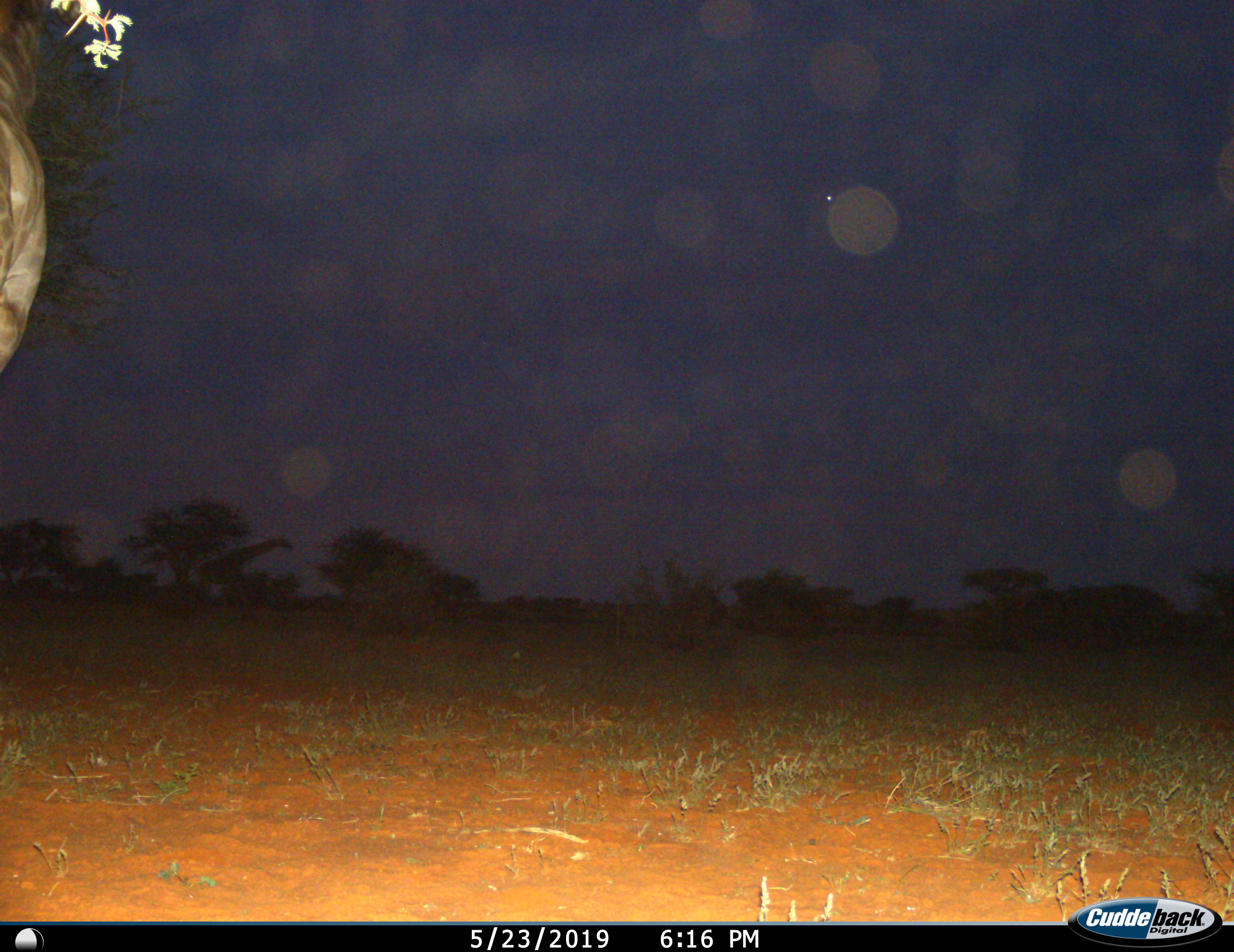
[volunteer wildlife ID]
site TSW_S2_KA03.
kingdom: Animalia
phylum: Chordata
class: Mammalia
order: Artiodactyla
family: Giraffidae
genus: Giraffa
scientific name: Giraffa camelopardalis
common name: giraffe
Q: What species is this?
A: Giraffe (Giraffa camelopardalis).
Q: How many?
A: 1.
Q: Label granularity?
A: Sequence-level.